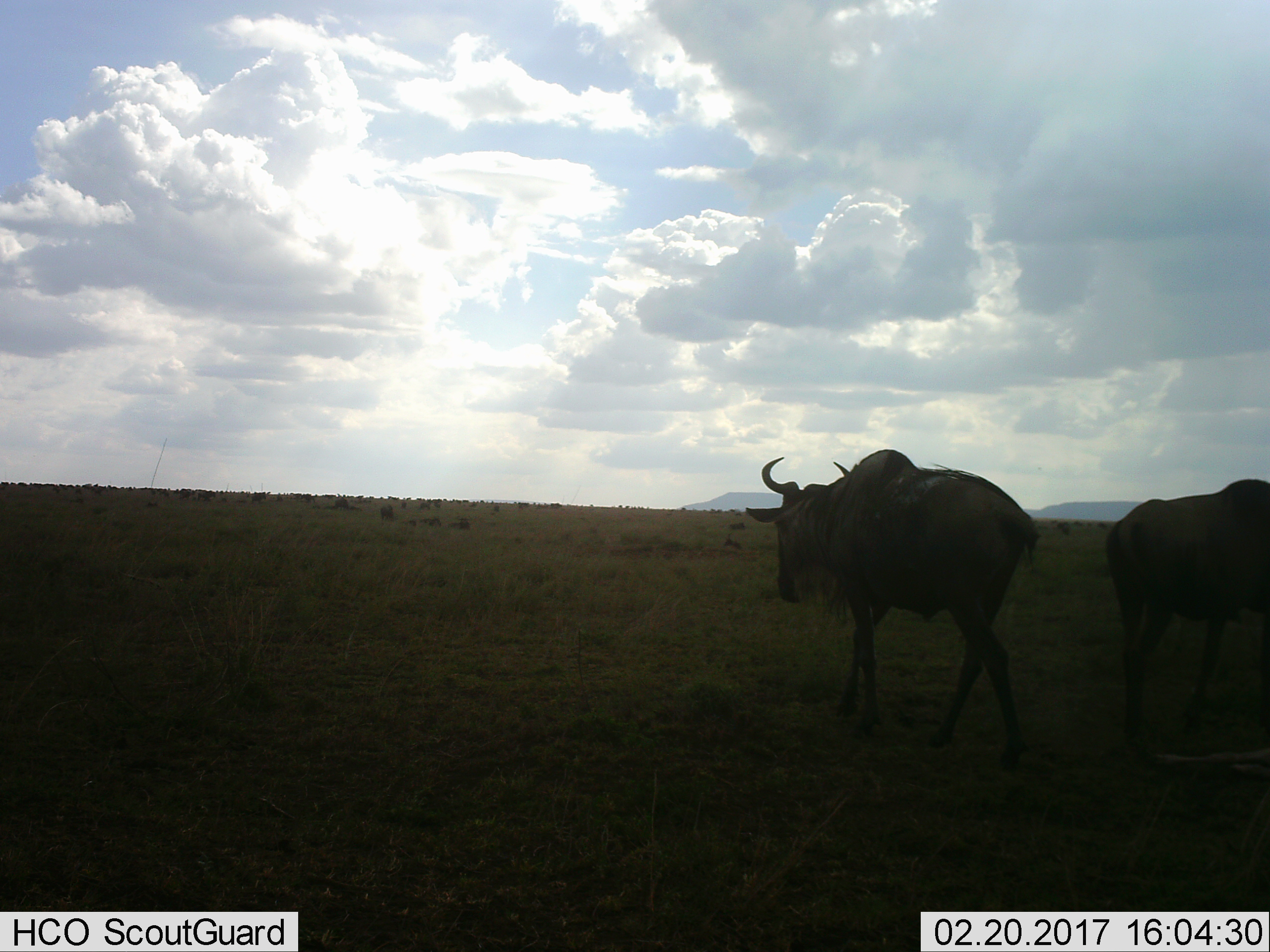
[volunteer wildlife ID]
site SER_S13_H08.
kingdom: Animalia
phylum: Chordata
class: Mammalia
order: Artiodactyla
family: Bovidae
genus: Connochaetes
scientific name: Connochaetes taurinus taurinus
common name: blue wildebeest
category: wildebeestblue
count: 2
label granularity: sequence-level